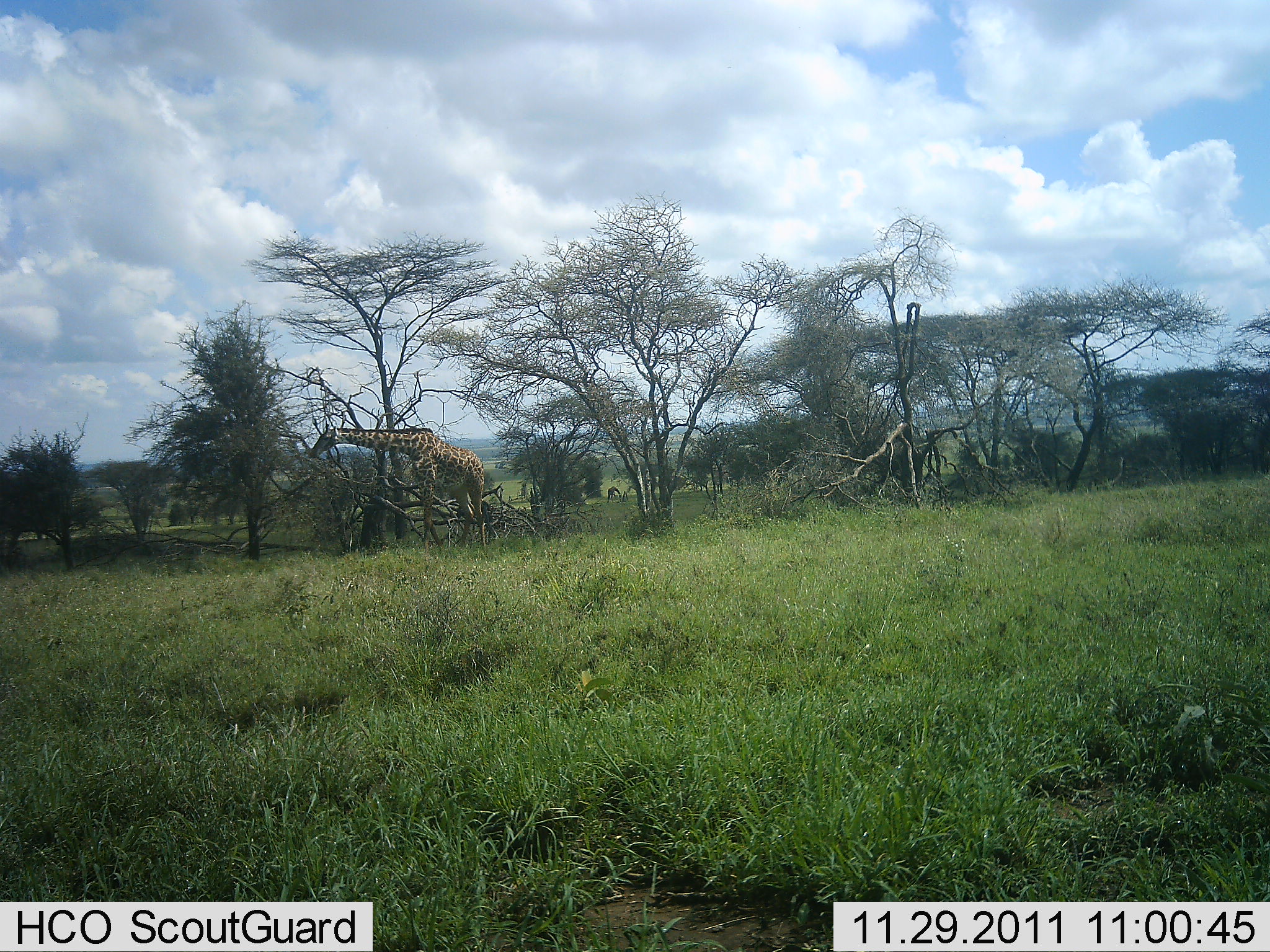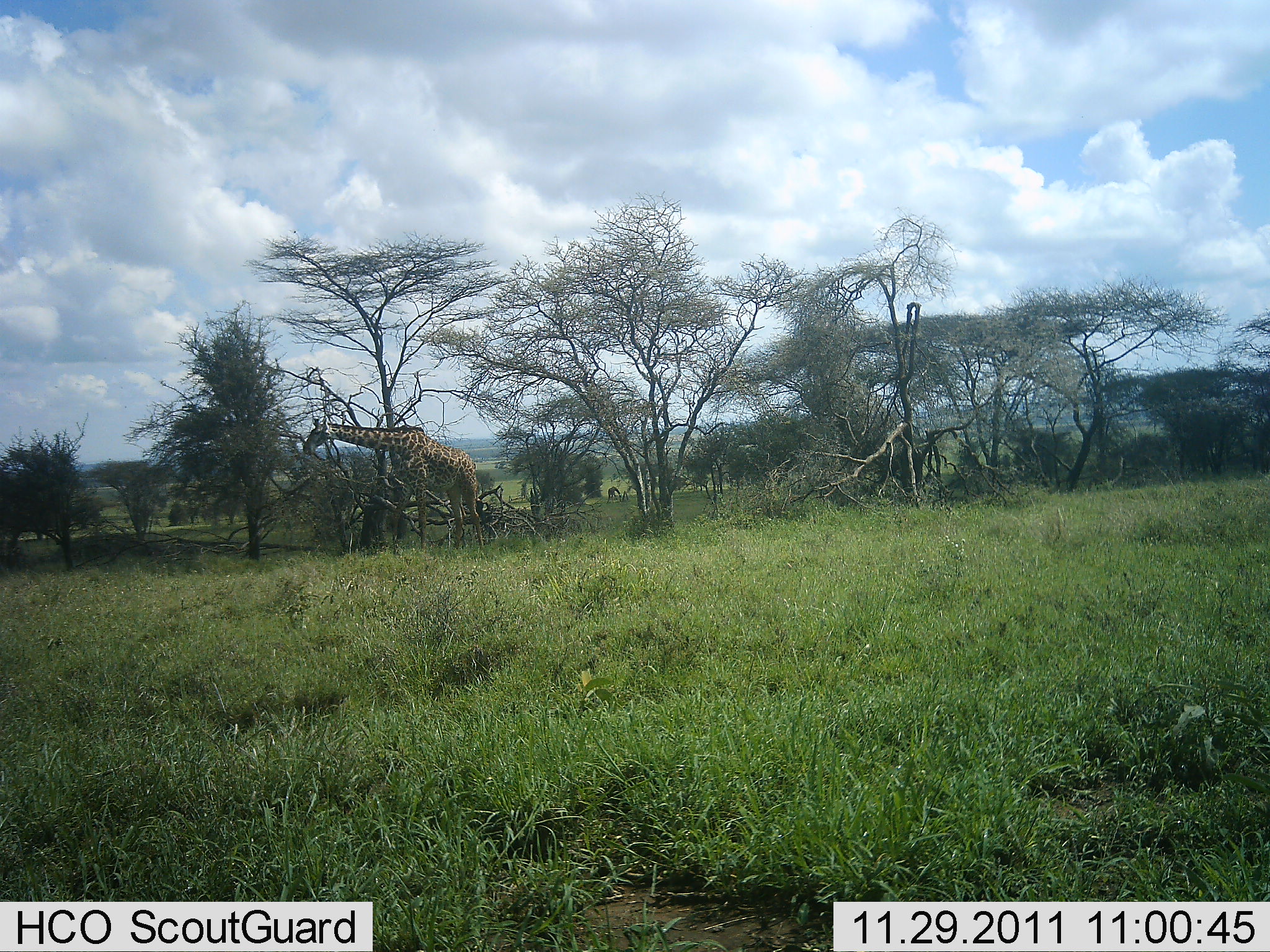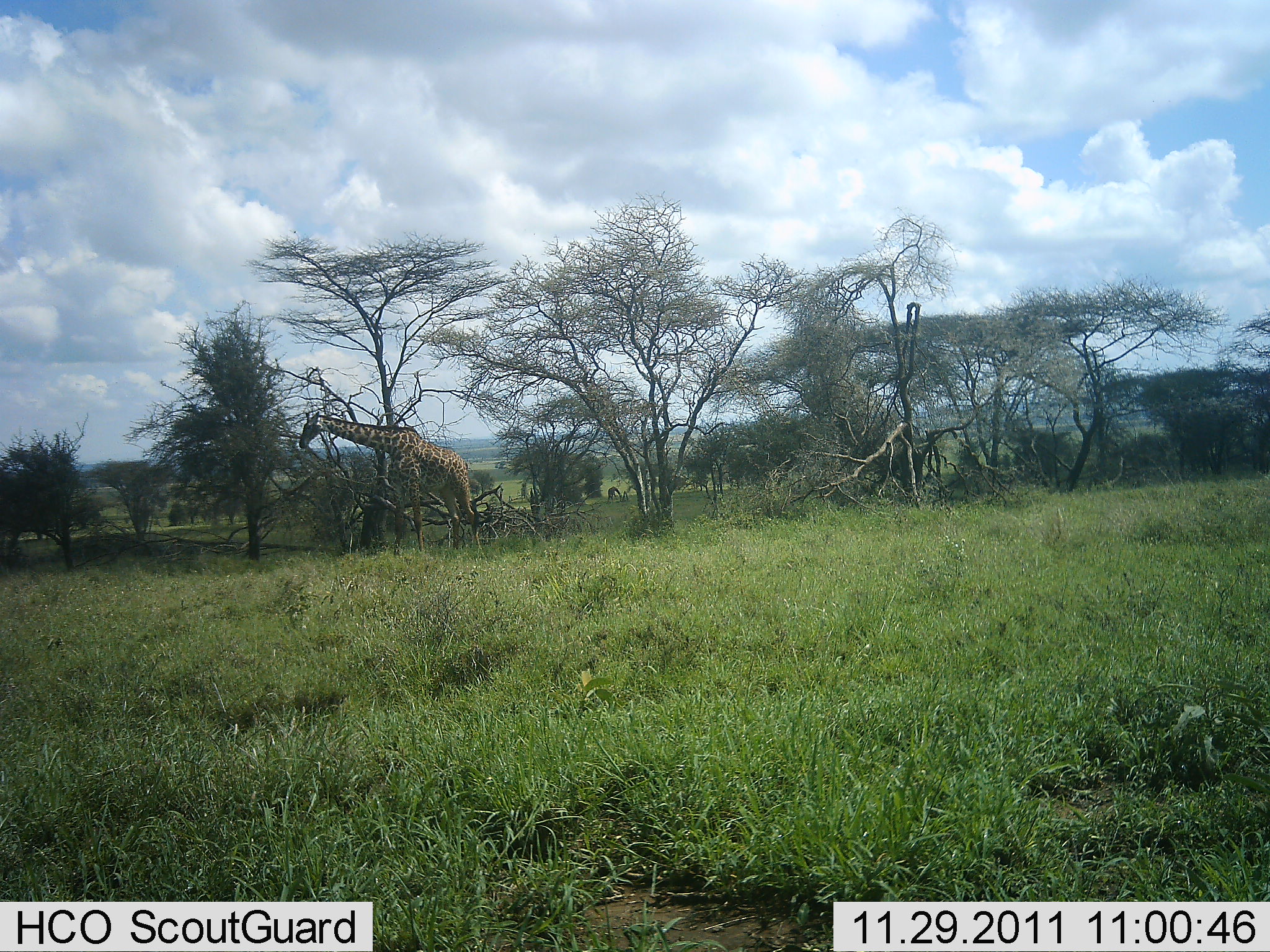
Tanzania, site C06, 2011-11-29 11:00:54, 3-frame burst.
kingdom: Animalia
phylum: Chordata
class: Mammalia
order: Artiodactyla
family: Giraffidae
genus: Giraffa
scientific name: Giraffa camelopardalis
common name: giraffe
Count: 1.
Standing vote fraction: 57%.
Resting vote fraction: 0%.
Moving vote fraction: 0%.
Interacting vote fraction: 0%.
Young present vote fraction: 0%.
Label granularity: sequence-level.